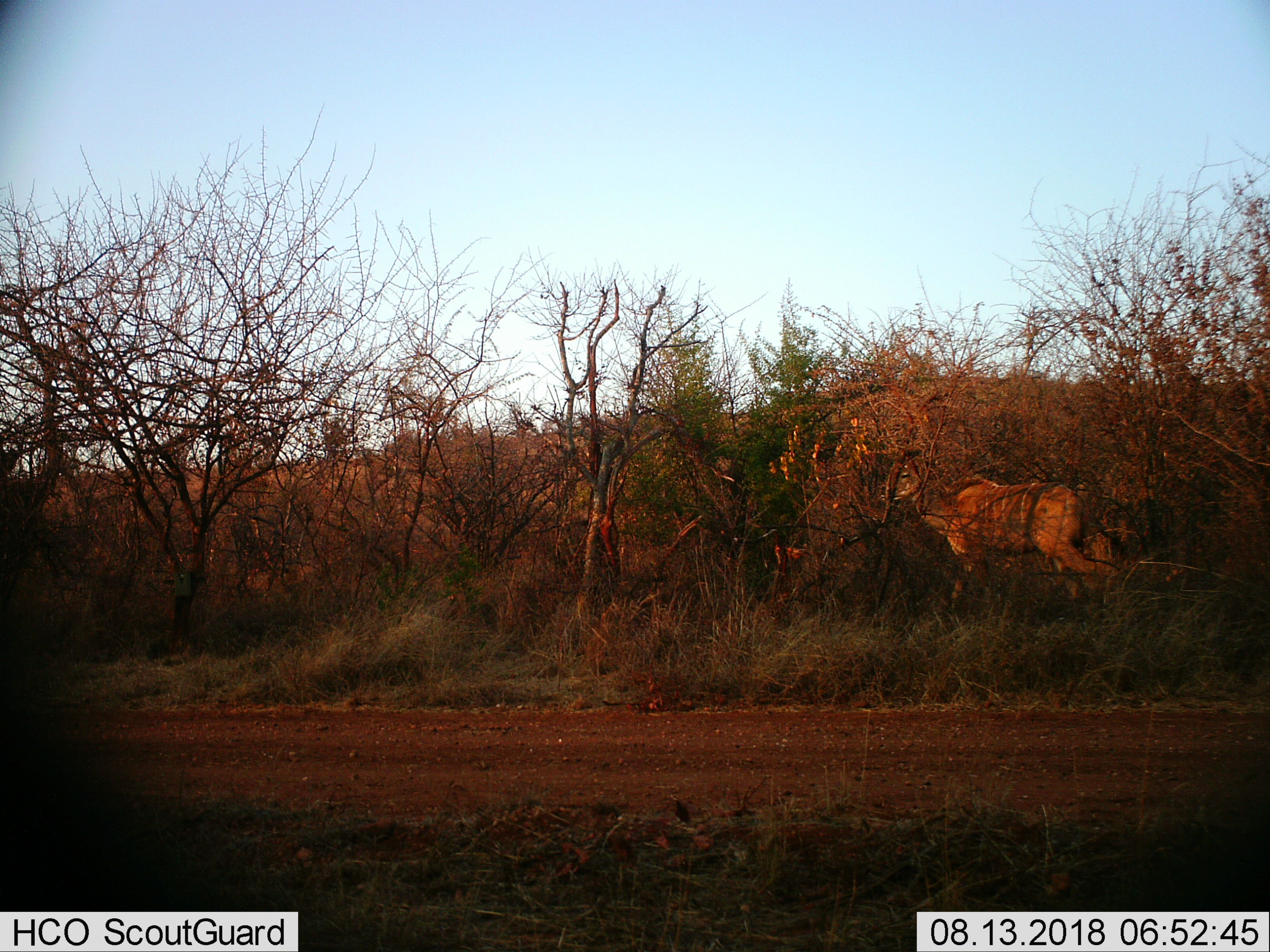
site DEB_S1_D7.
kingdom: Animalia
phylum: Chordata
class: Mammalia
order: Artiodactyla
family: Bovidae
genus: Tragelaphus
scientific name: Tragelaphus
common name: kudu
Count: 1.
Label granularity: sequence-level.